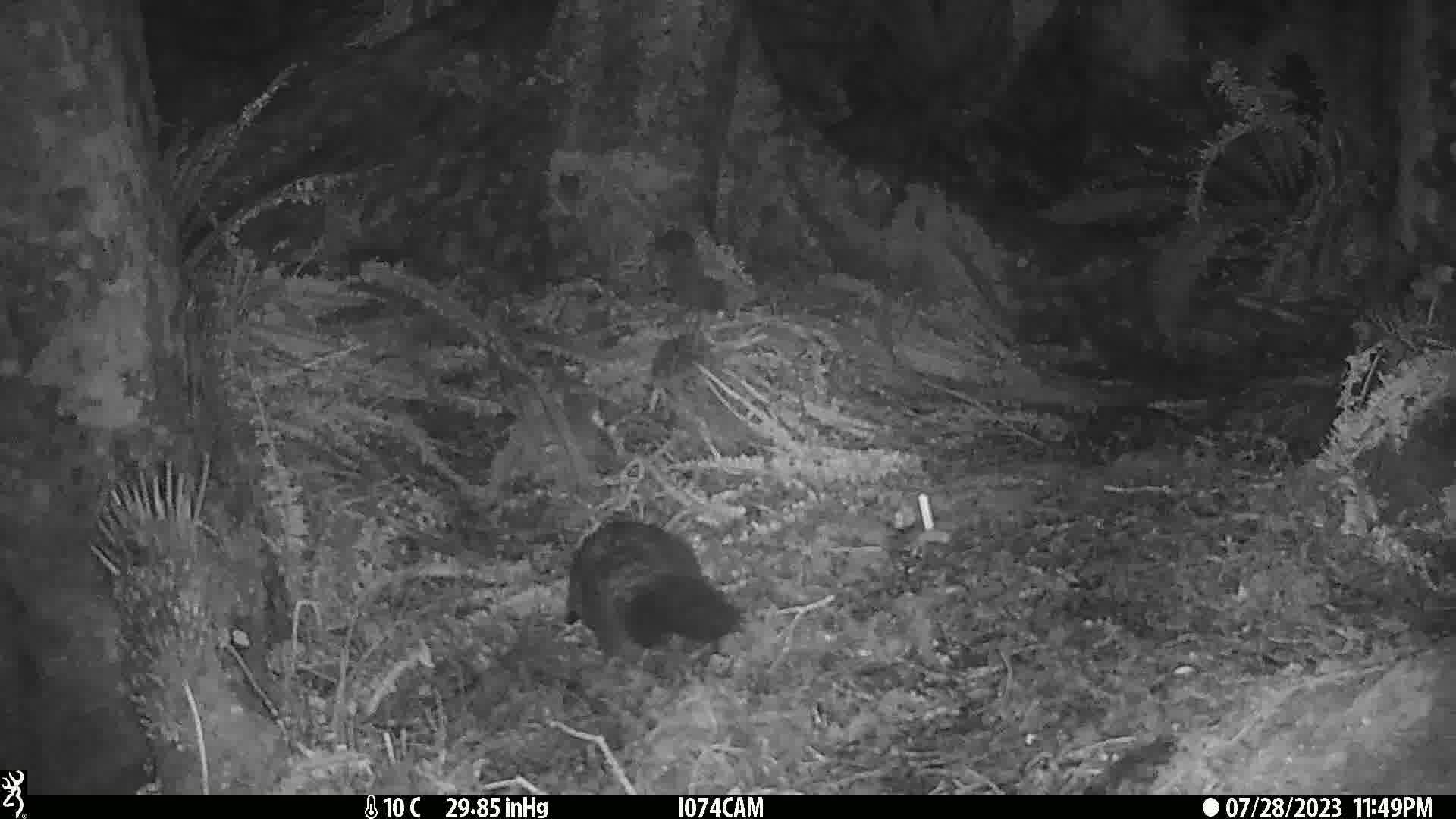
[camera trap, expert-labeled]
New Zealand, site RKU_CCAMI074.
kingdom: Animalia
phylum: Chordata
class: Mammalia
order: Diprotodontia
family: Phalangeridae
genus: Trichosurus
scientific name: Trichosurus vulpecula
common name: common brushtail possum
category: possum